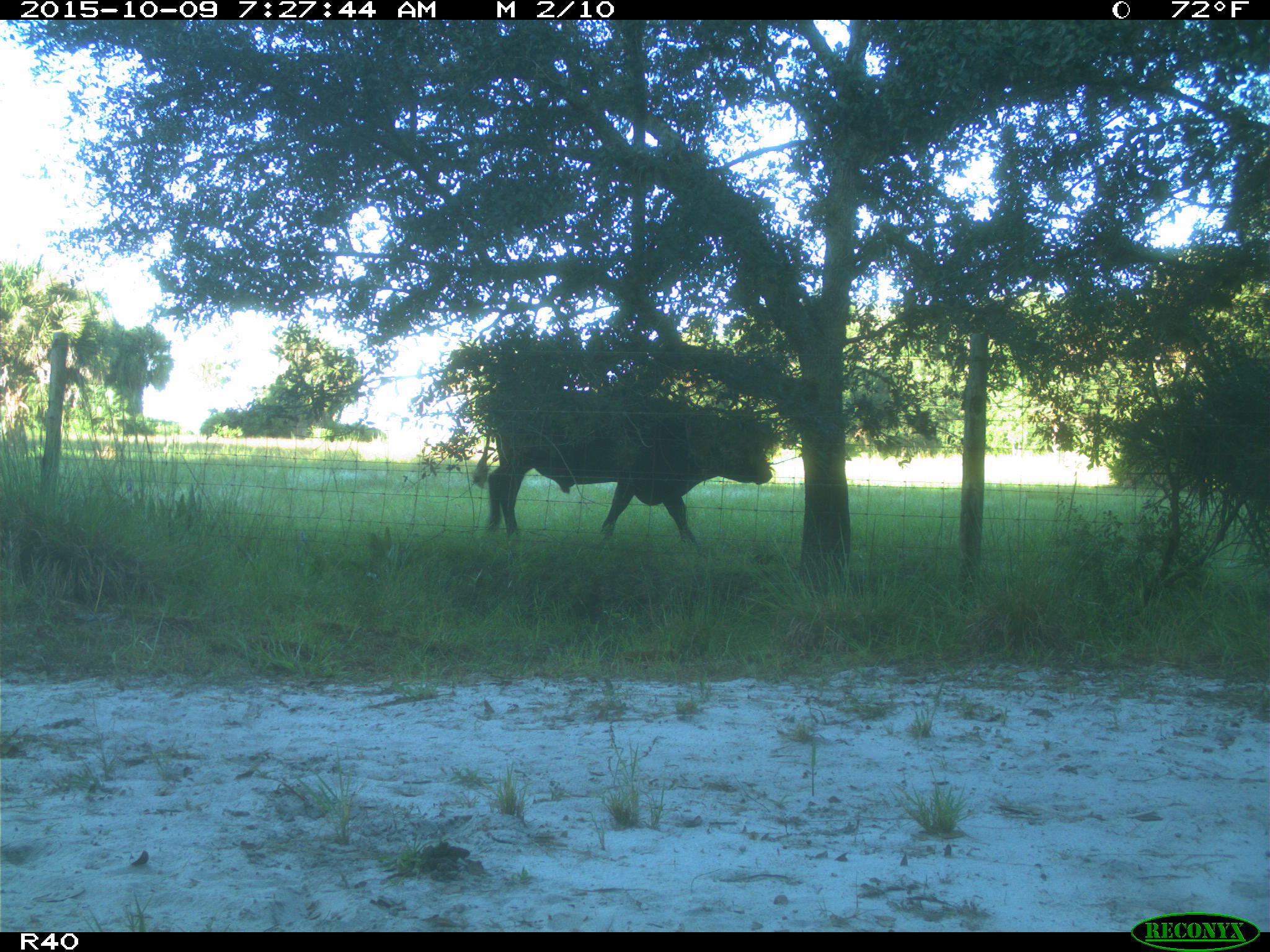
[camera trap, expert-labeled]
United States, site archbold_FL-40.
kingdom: Animalia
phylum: Chordata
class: Mammalia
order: Artiodactyla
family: Bovidae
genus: Bos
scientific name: Bos taurus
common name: domestic cow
Bos taurus (domestic cow).